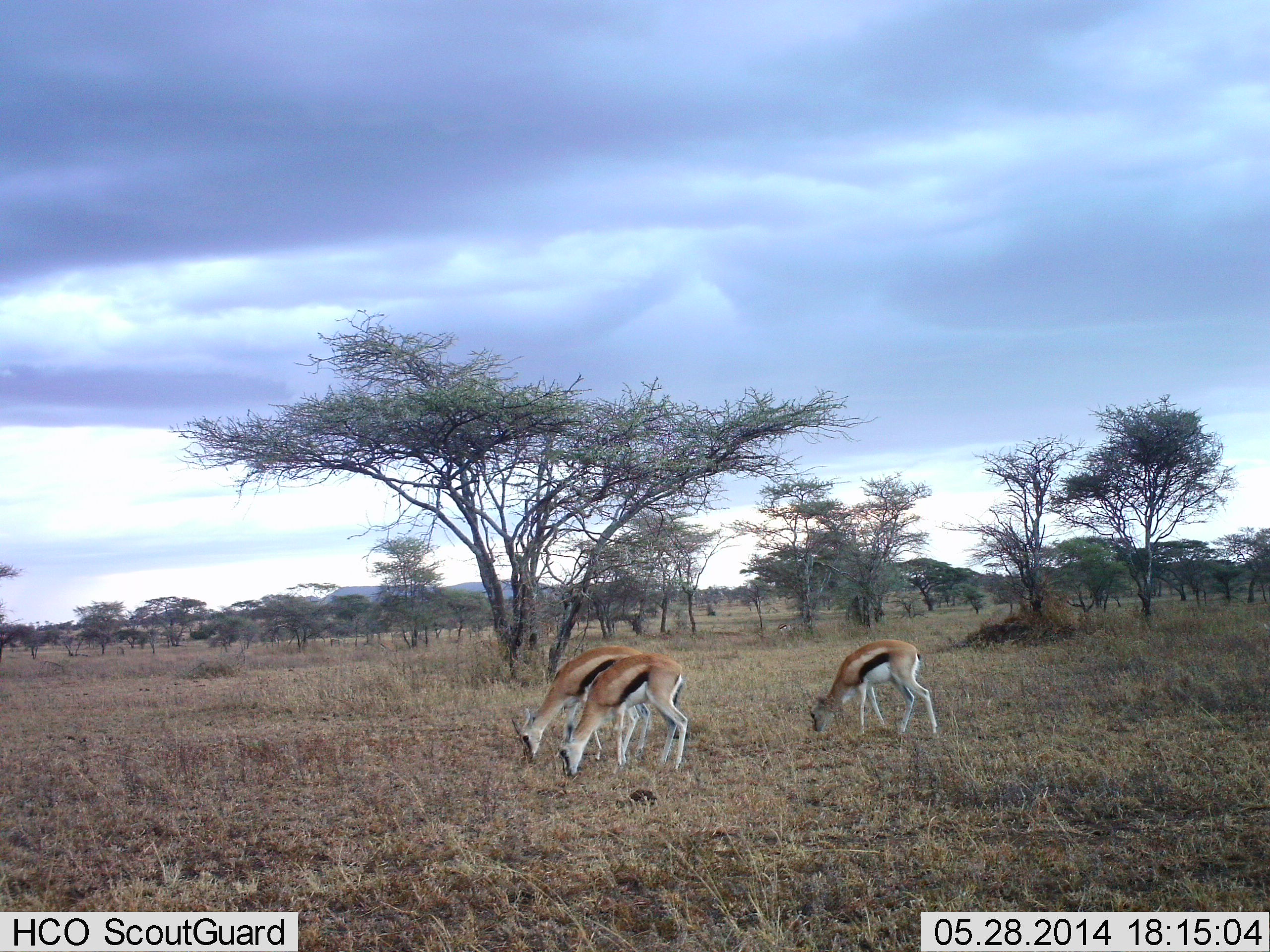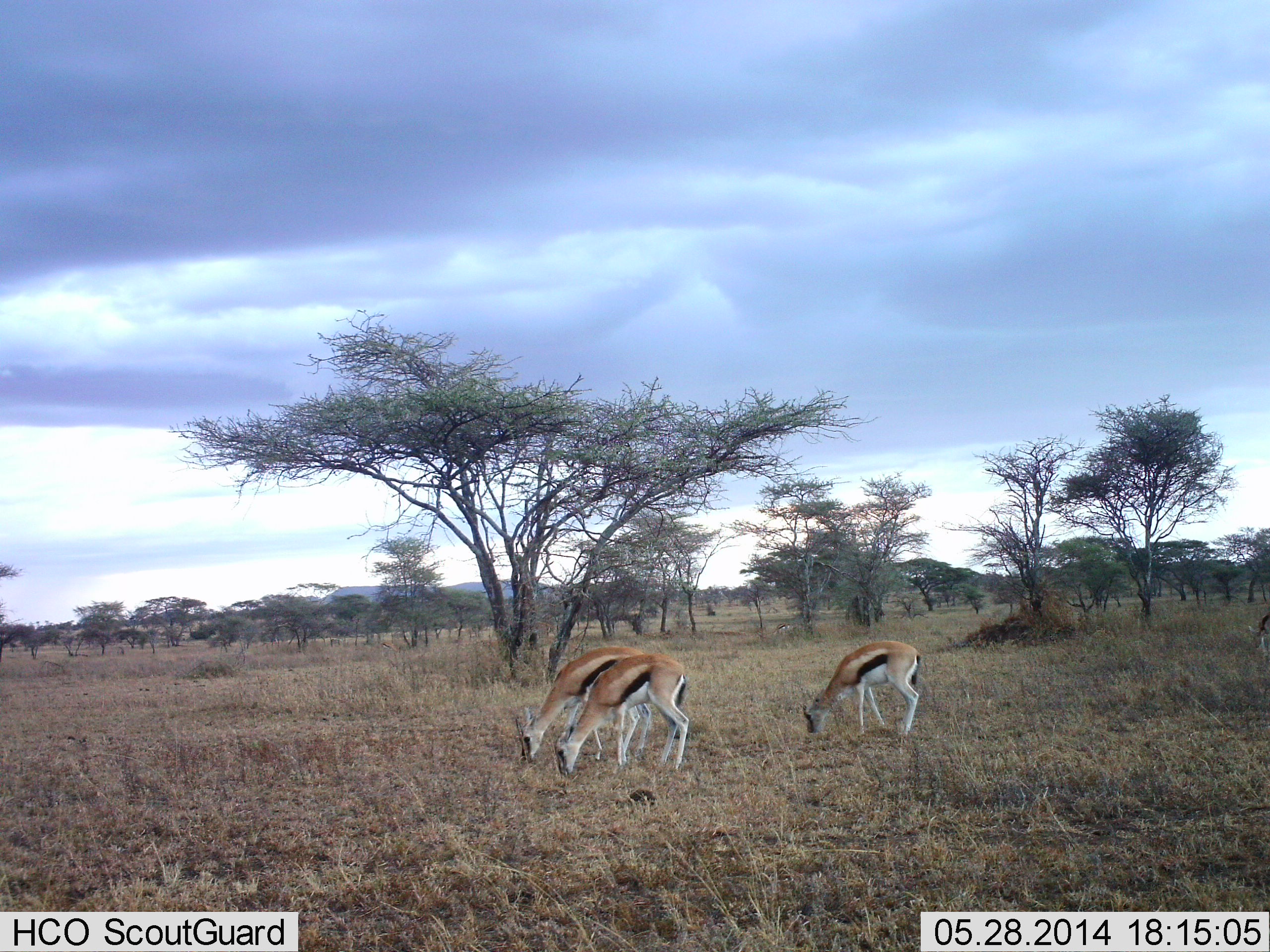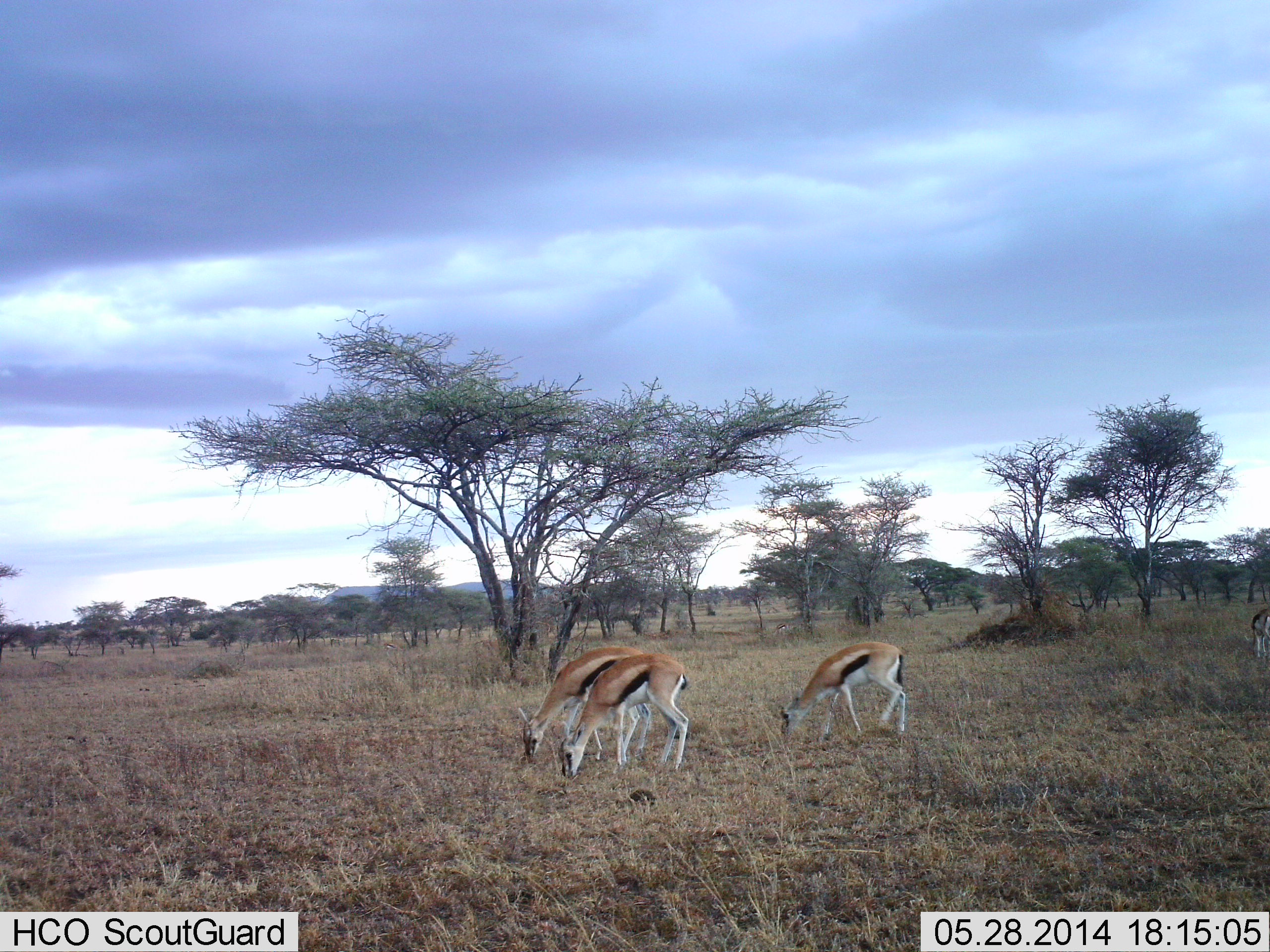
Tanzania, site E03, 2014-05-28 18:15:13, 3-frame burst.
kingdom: Animalia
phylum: Chordata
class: Mammalia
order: Artiodactyla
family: Bovidae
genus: Eudorcas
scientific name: Eudorcas thomsonii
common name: thomson's gazelle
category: gazellethomsons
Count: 4.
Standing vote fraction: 10%.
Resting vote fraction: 0%.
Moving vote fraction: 10%.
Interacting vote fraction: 0%.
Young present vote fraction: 0%.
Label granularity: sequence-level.